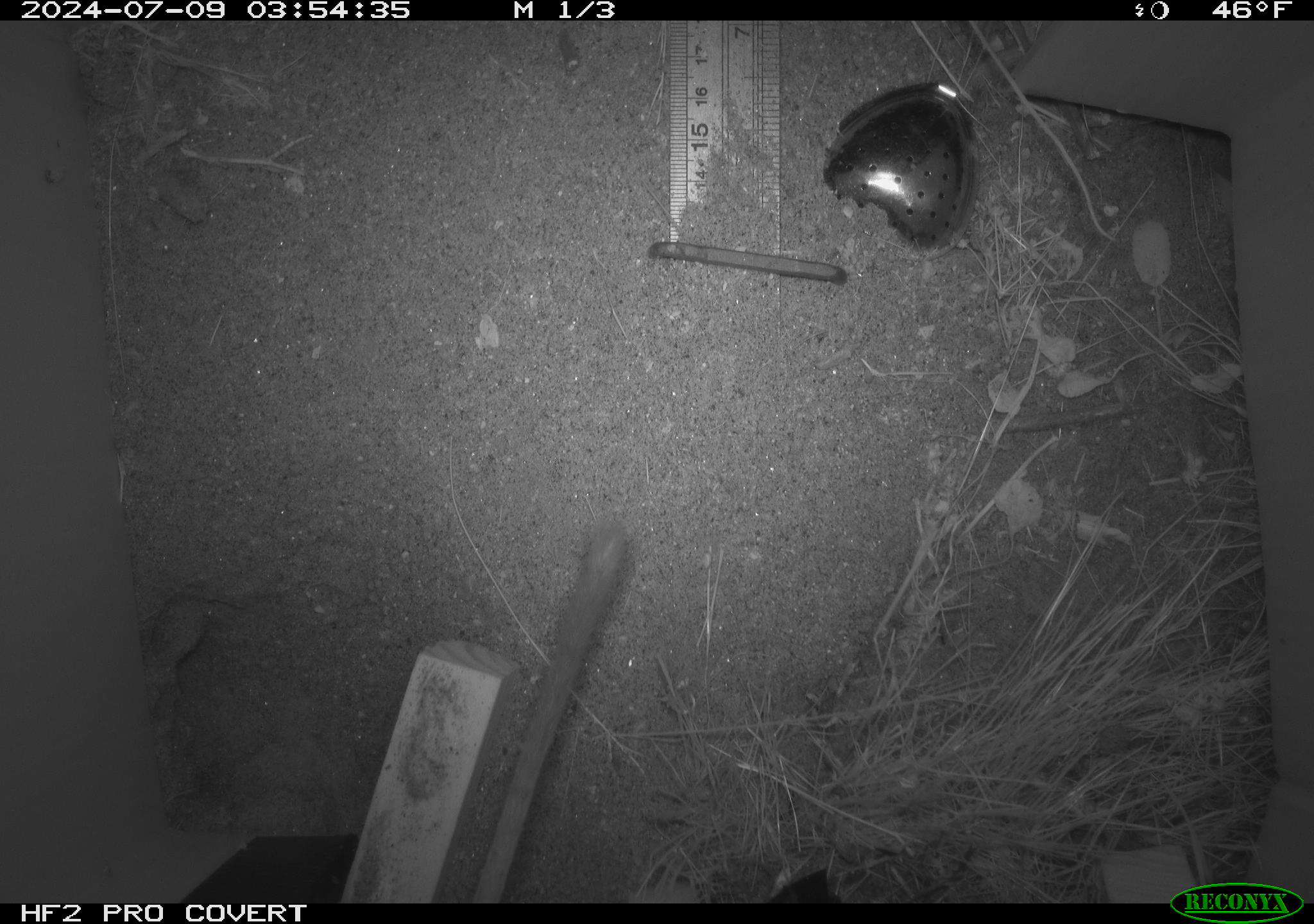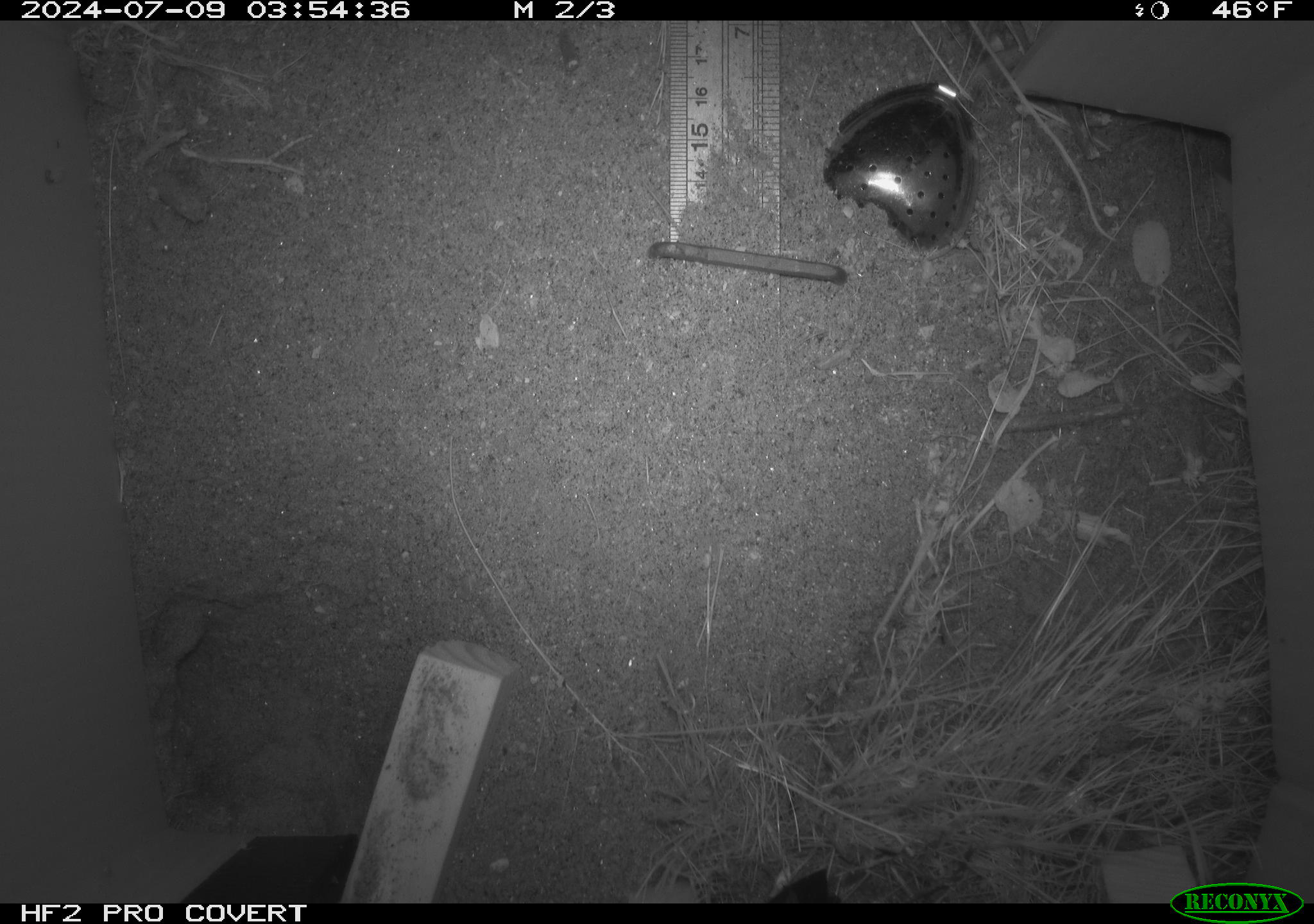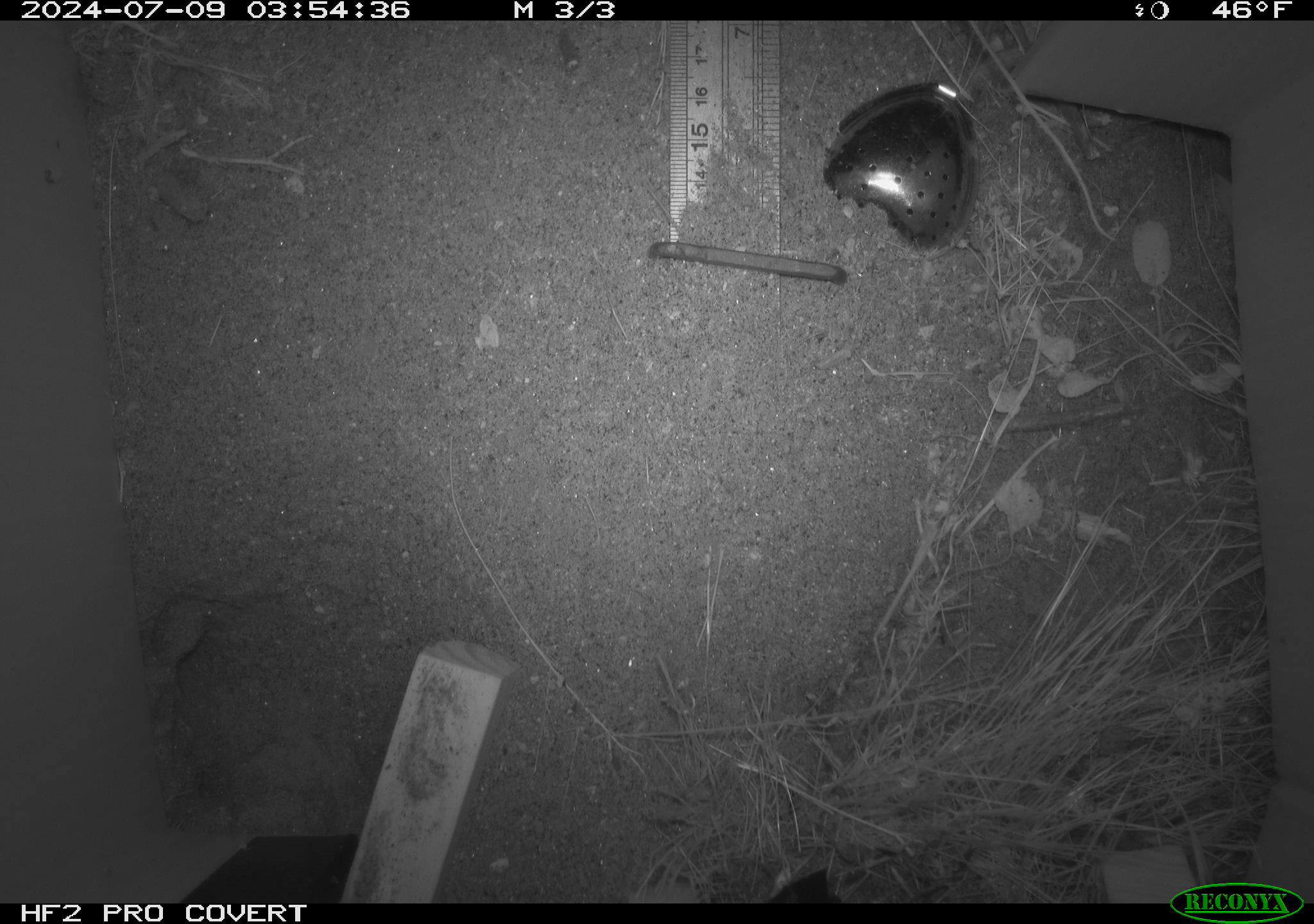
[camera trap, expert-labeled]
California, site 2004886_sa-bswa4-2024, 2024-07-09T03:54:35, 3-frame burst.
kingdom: Animalia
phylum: Chordata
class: Mammalia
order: Rodentia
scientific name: Rodentia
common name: rodent